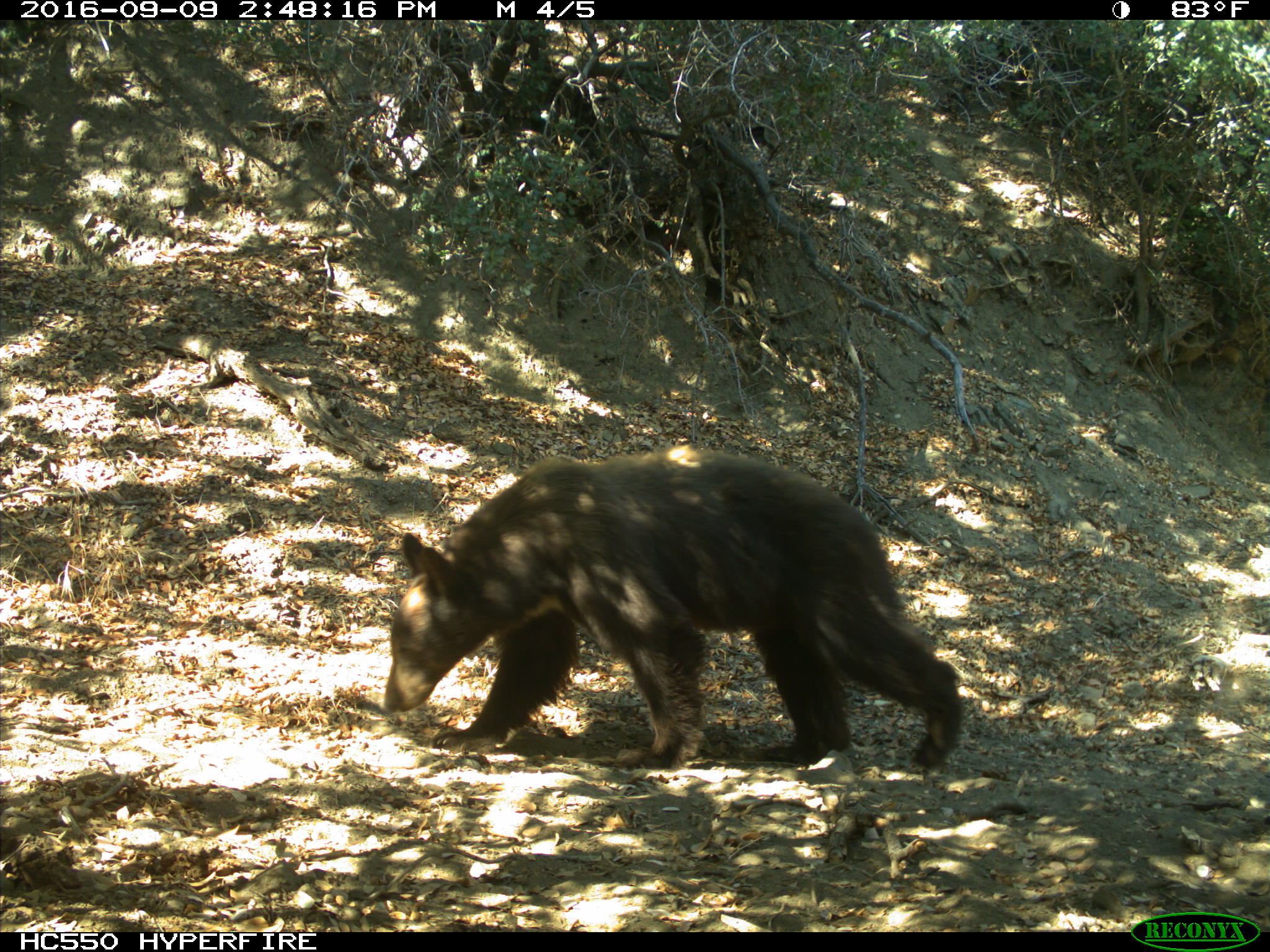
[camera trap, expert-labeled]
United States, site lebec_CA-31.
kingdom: Animalia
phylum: Chordata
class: Mammalia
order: Carnivora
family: Ursidae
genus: Ursus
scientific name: Ursus americanus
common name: american black bear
Ursus americanus (american black bear).